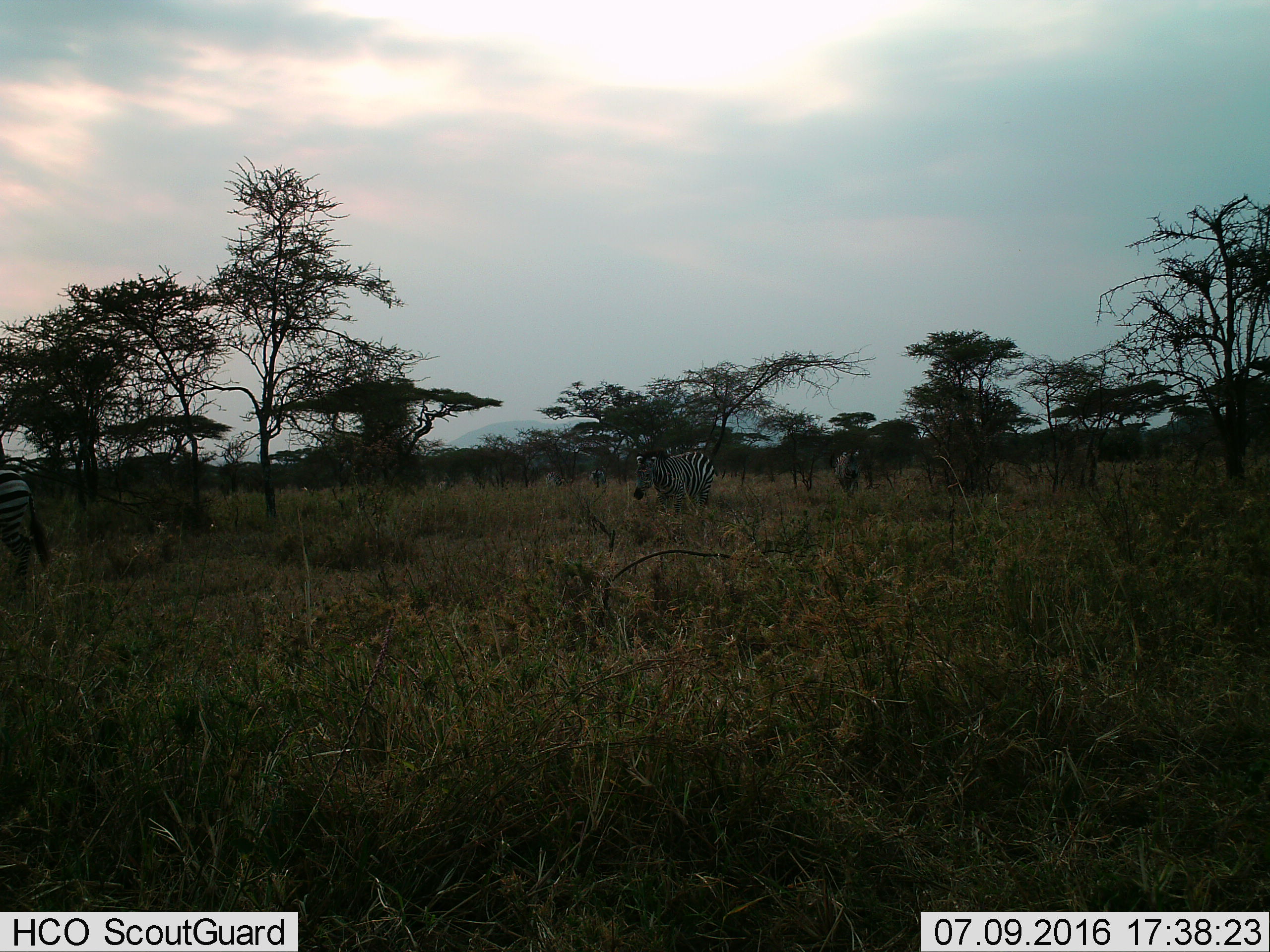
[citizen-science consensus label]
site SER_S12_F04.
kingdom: Animalia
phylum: Chordata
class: Mammalia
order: Perissodactyla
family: Equidae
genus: Equus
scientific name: Equus quagga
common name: plains zebra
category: zebraplains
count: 4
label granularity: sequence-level